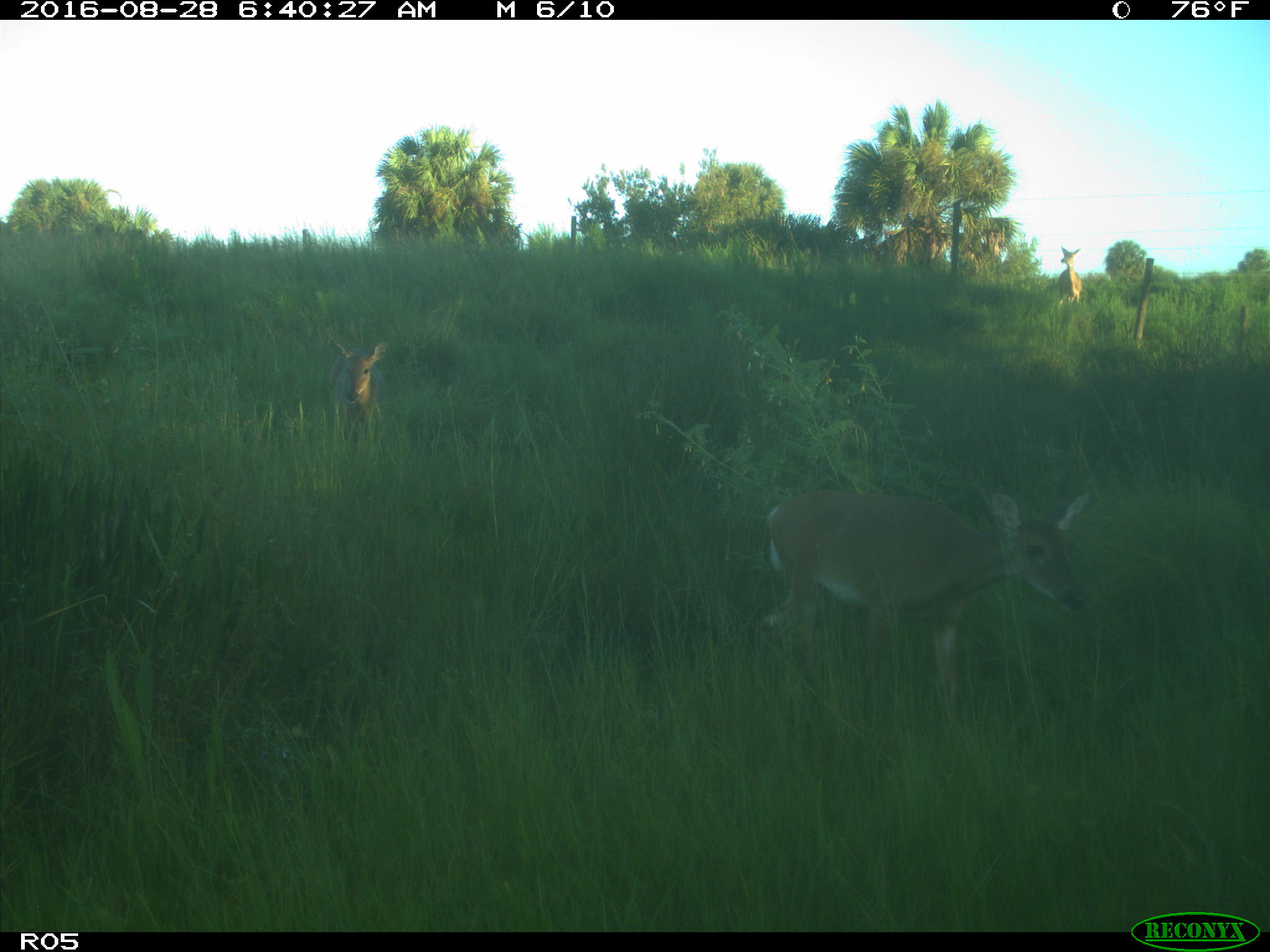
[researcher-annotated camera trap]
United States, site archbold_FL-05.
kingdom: Animalia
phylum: Chordata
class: Mammalia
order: Artiodactyla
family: Cervidae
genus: Odocoileus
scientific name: Odocoileus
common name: deer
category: unidentified deer